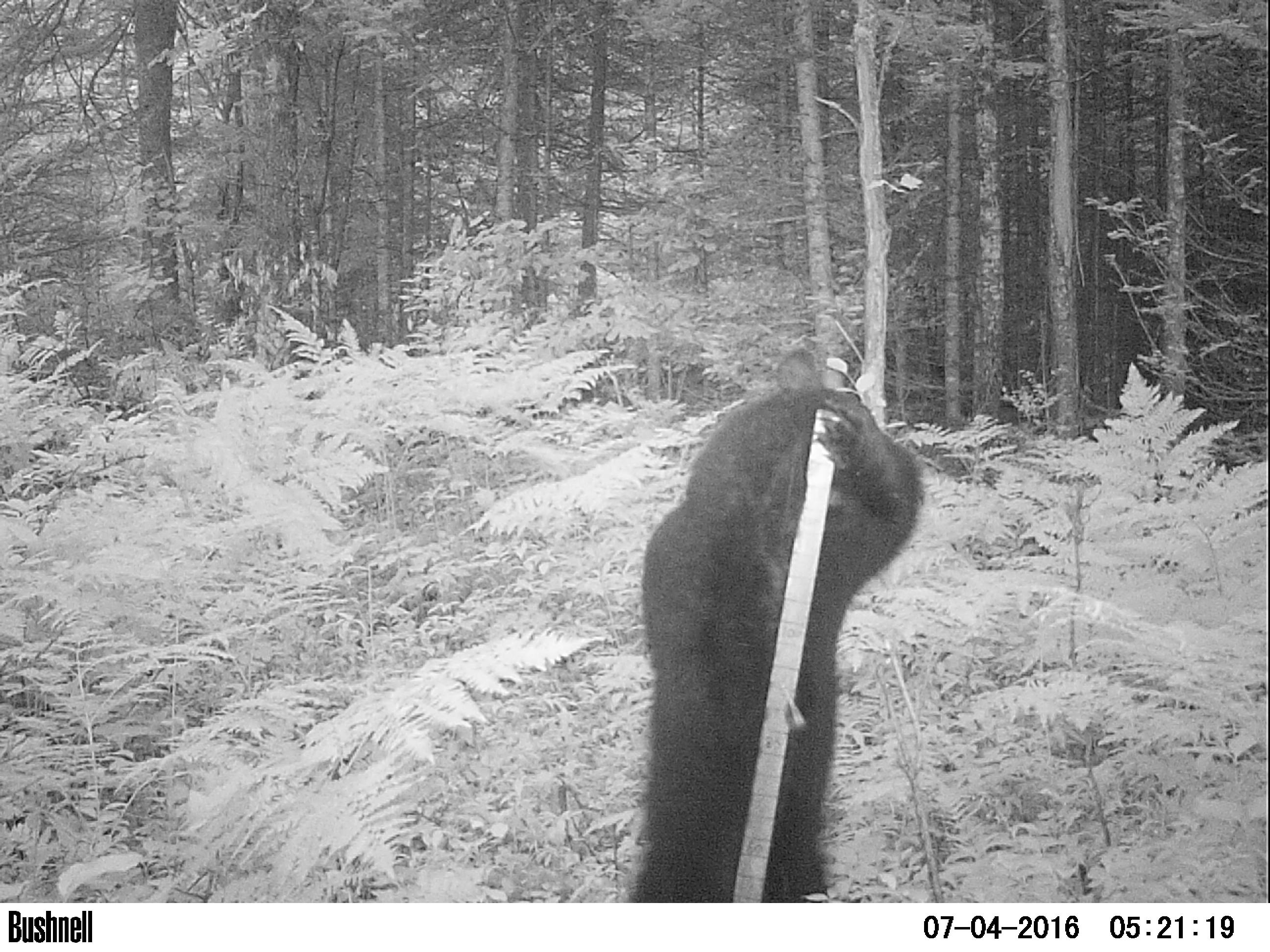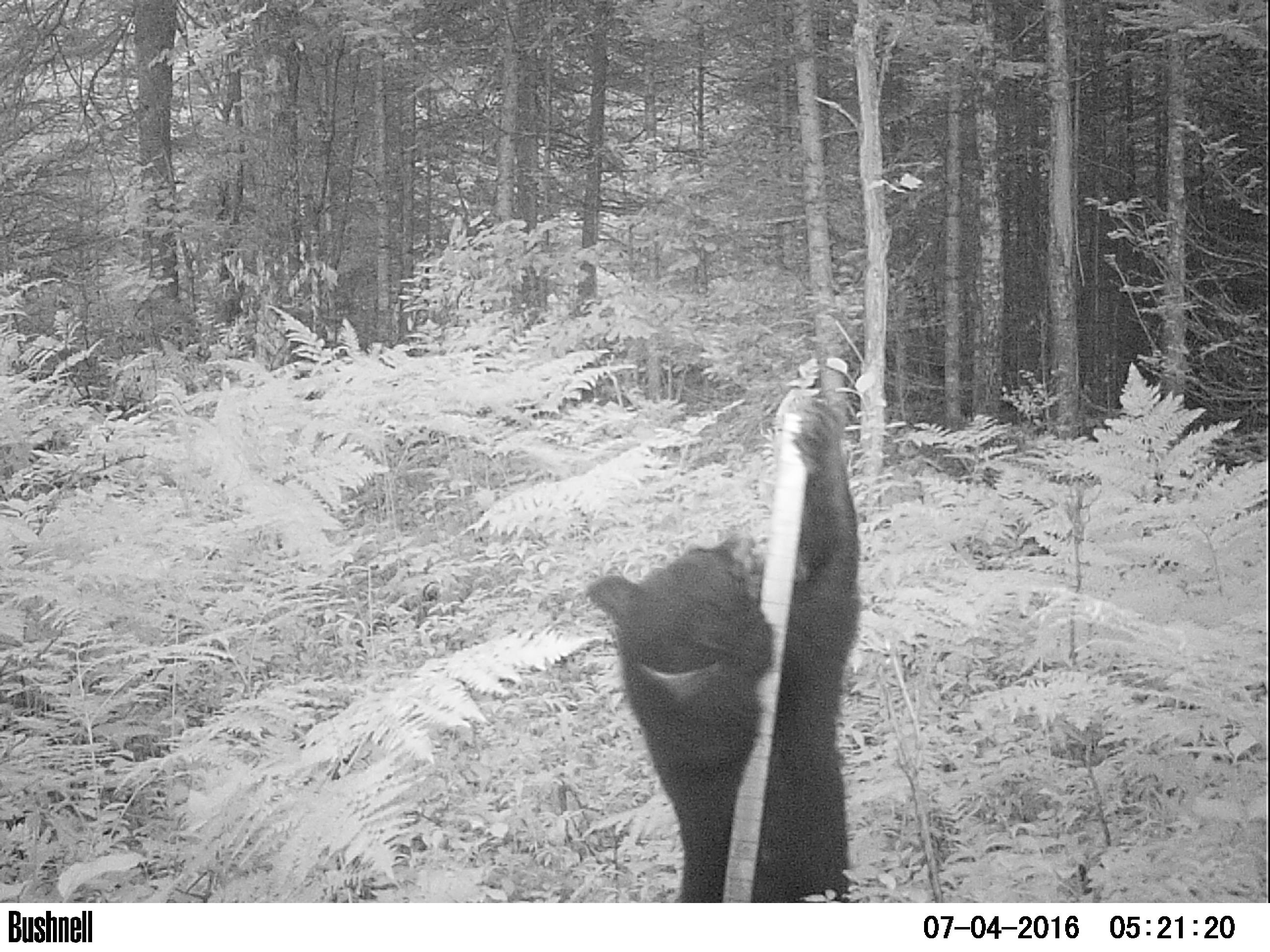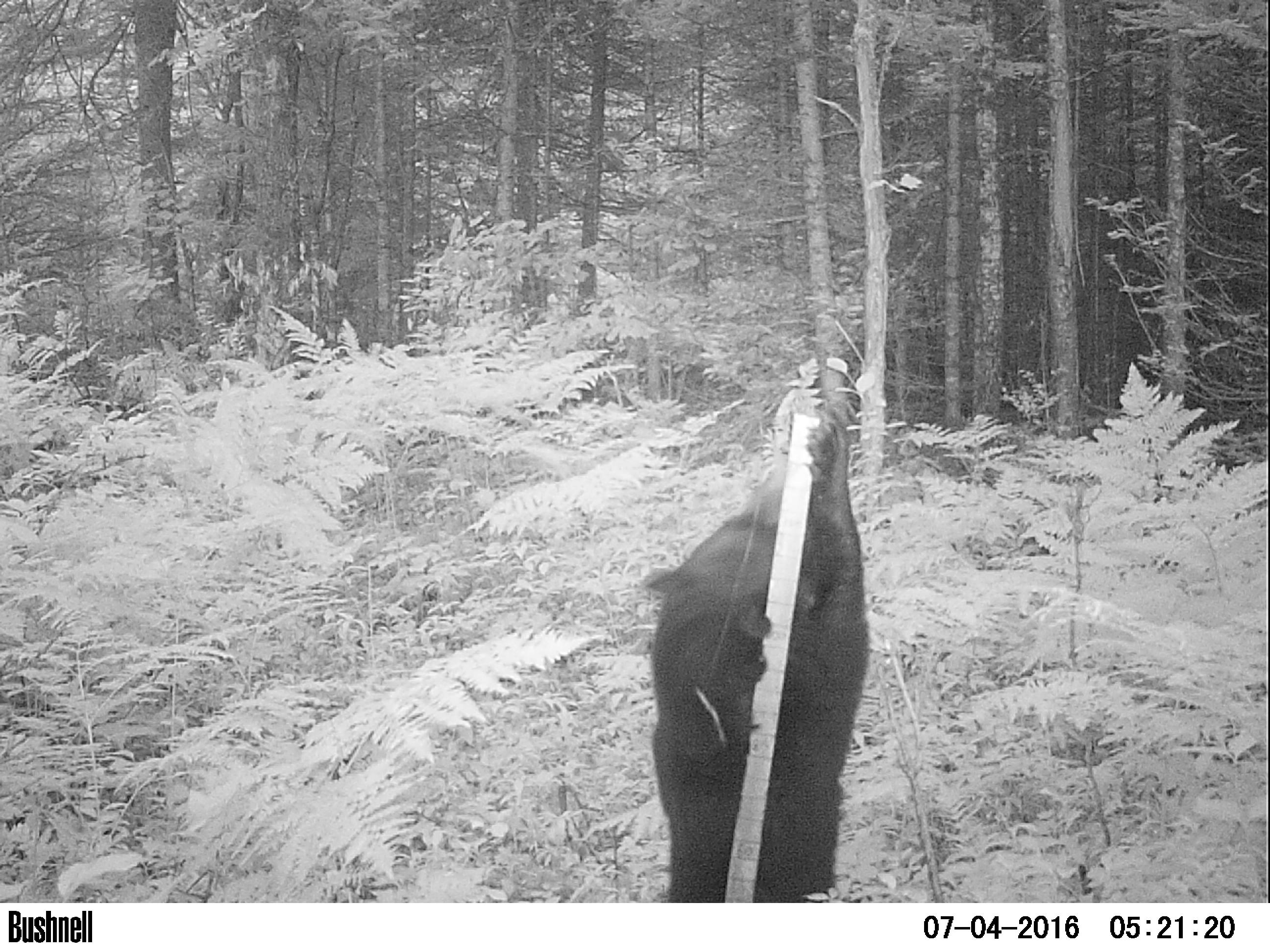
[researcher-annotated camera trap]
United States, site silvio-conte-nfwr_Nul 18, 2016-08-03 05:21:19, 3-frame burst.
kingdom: Animalia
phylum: Chordata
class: Mammalia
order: Carnivora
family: Ursidae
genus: Ursus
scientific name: Ursus americanus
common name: black bear